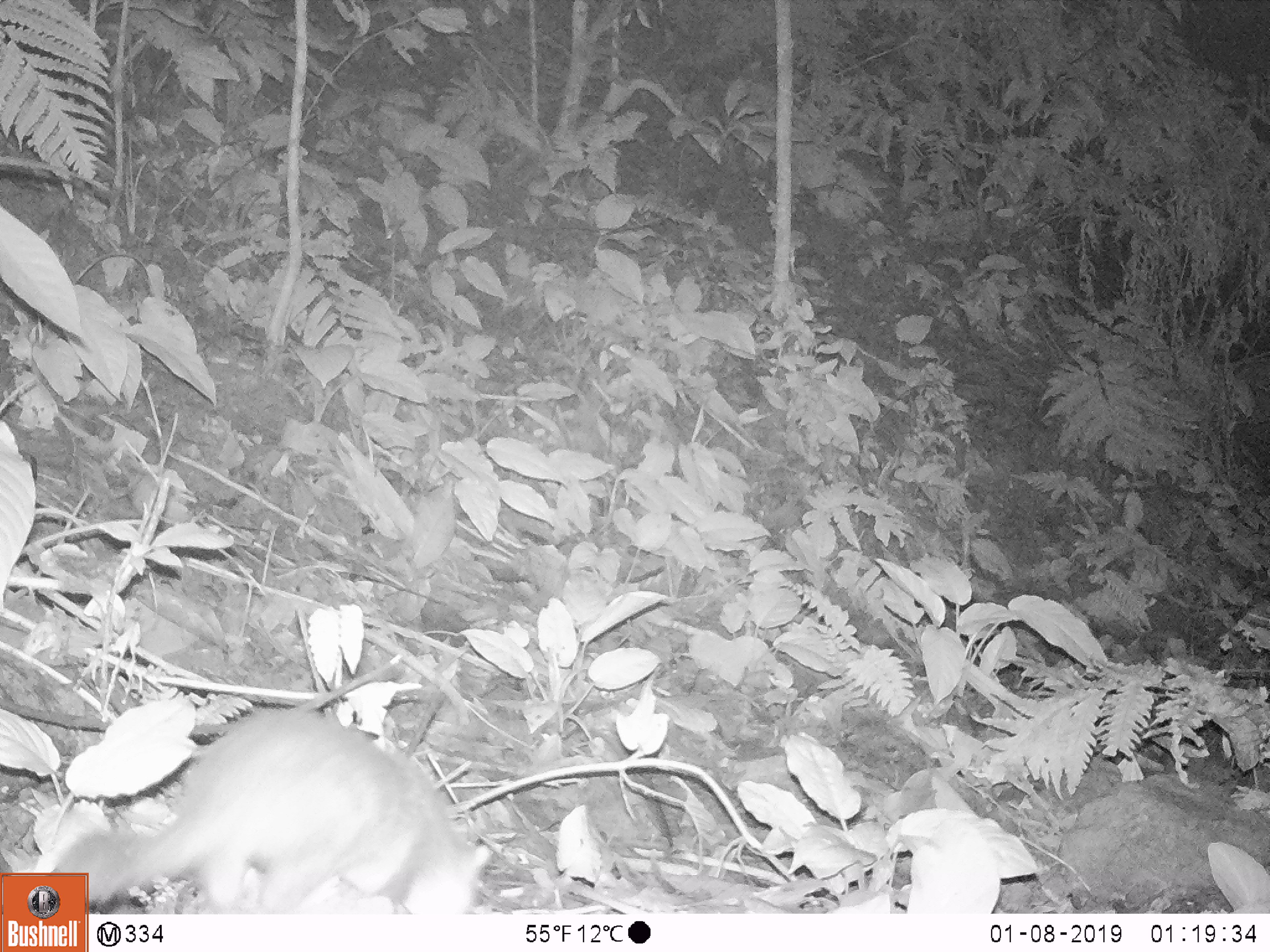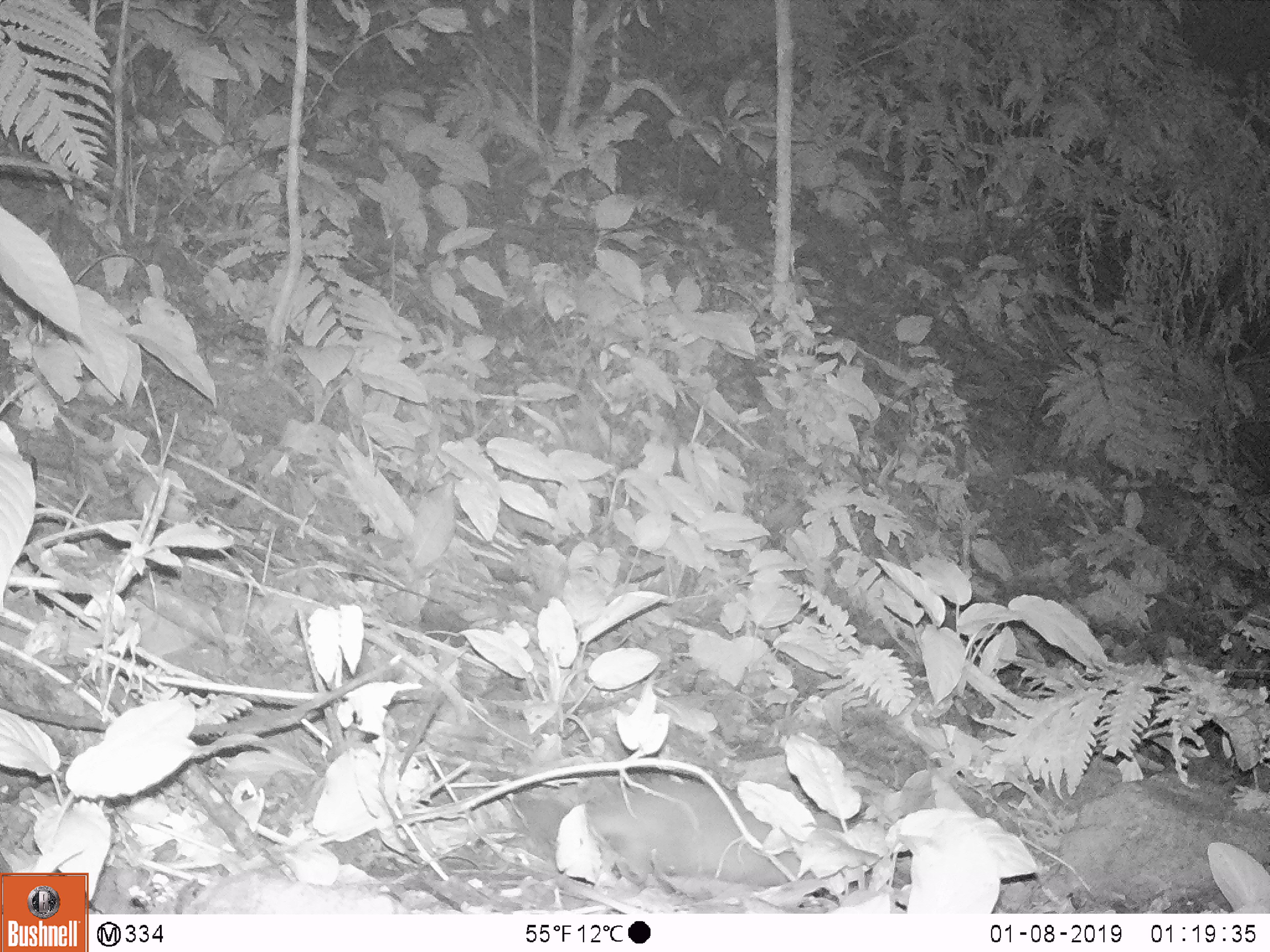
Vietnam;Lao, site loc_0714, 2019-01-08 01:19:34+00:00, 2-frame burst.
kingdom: Animalia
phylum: Chordata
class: Mammalia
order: Carnivora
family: Mustelidae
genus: Melogale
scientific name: Melogale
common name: ferret badger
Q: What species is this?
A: Ferret badger (Melogale).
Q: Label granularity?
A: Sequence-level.